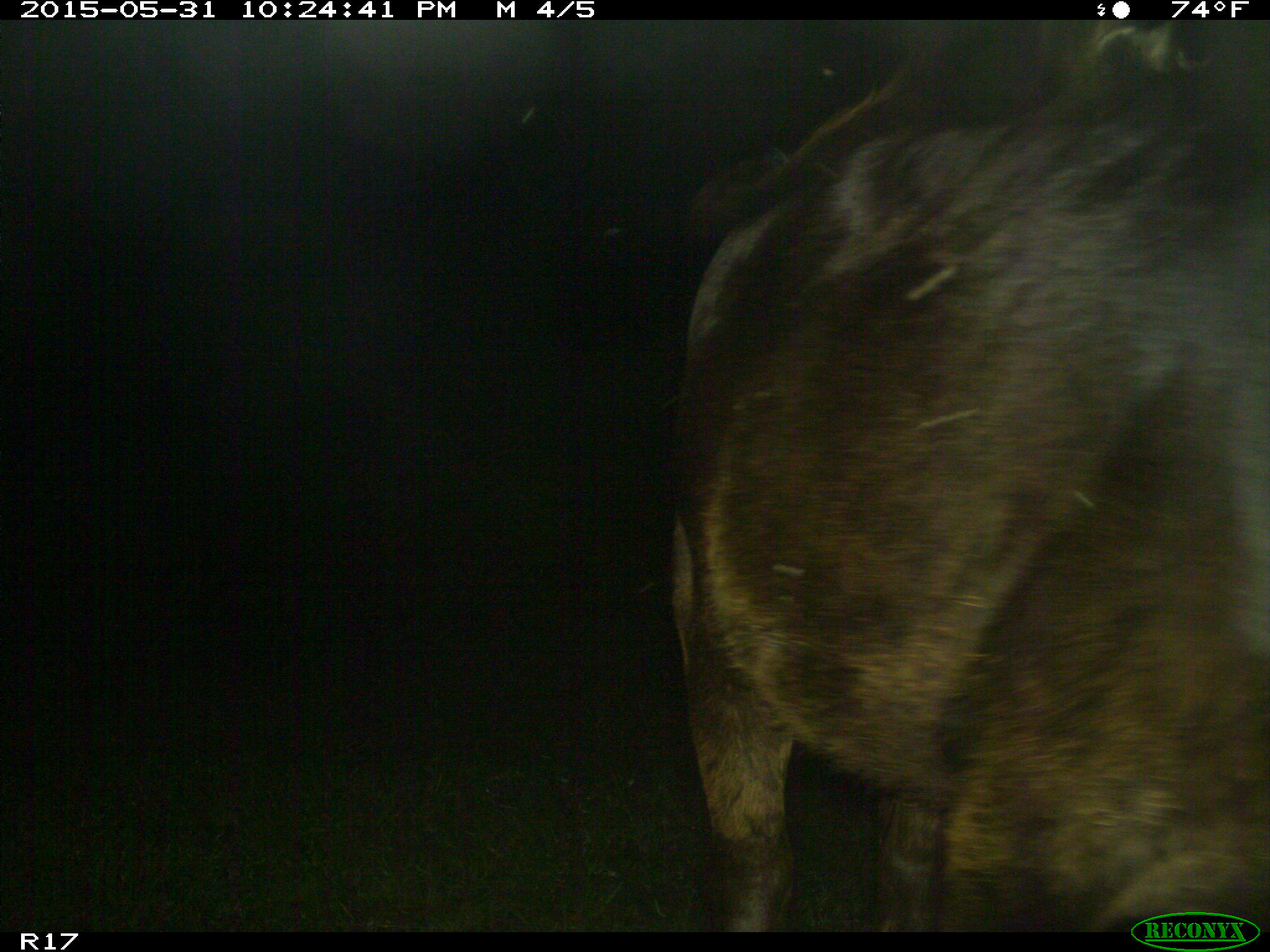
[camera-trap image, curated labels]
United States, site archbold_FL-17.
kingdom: Animalia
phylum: Chordata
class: Mammalia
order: Artiodactyla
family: Bovidae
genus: Bos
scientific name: Bos taurus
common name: domestic cow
Bos taurus (domestic cow).